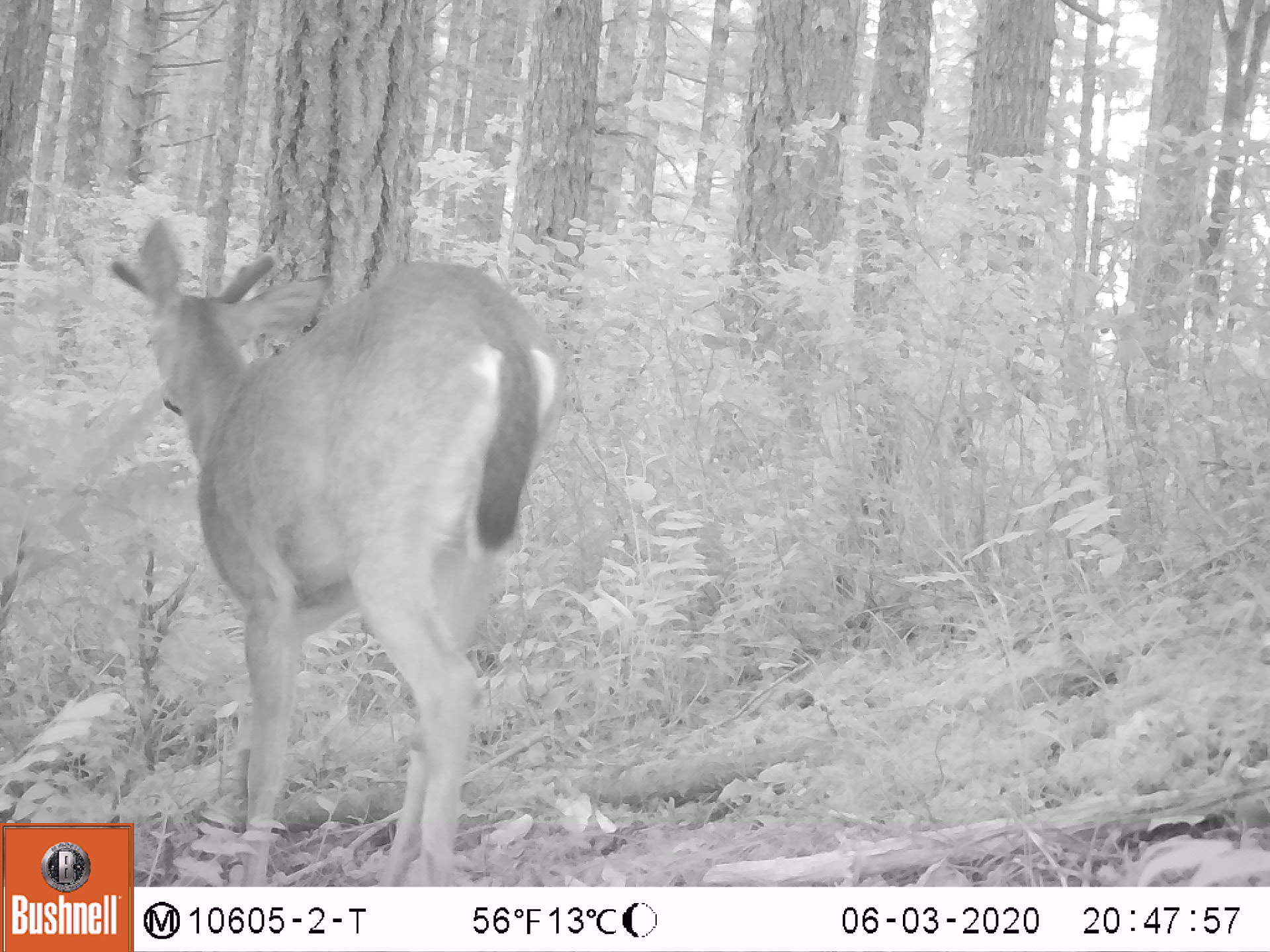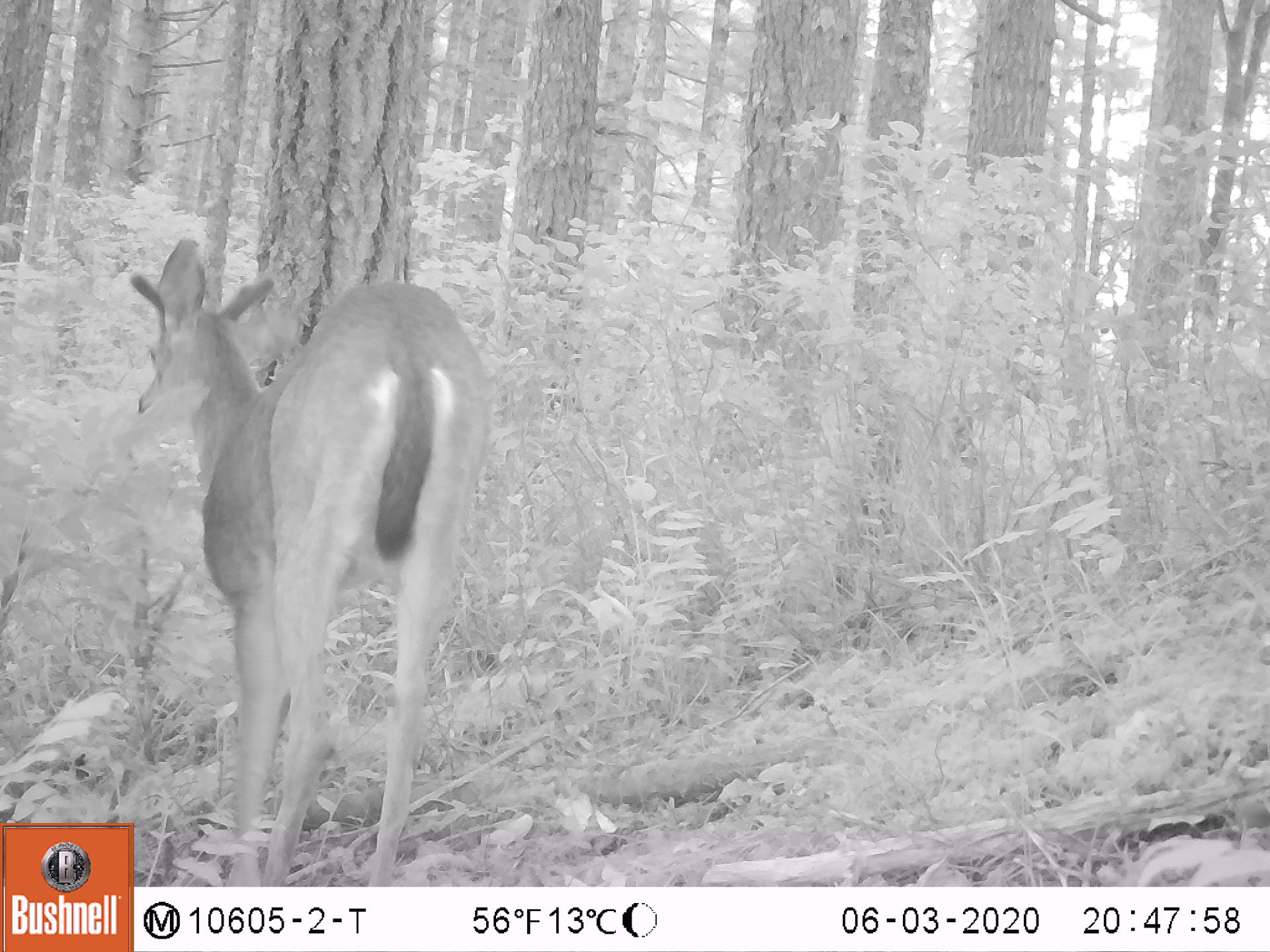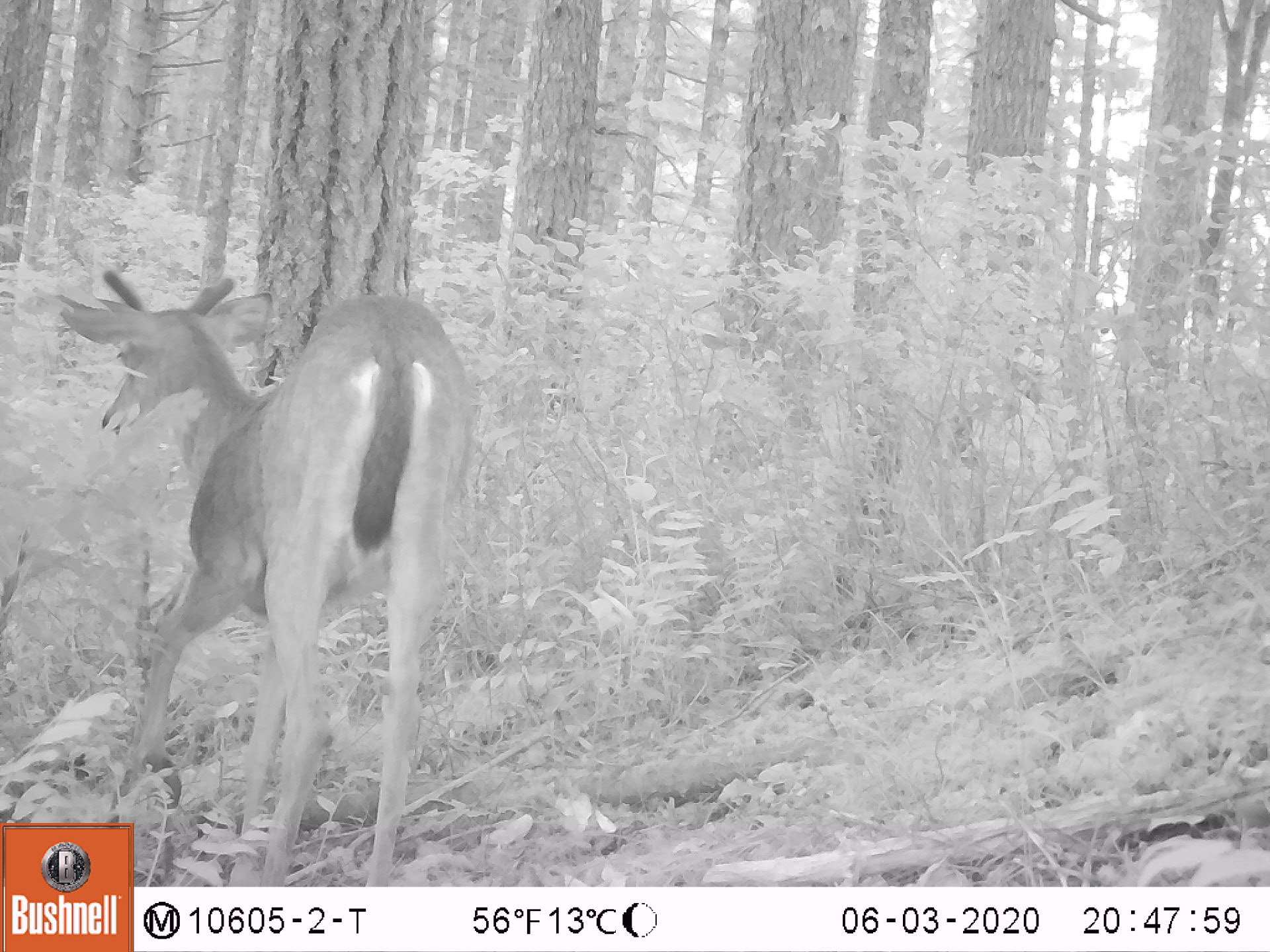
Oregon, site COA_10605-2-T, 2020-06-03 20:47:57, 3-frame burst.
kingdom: Animalia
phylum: Chordata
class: Mammalia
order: Artiodactyla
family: Cervidae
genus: Odocoileus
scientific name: Odocoileus hemionus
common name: black-tailed deer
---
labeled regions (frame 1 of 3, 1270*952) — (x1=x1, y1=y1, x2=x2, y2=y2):
black-tailed deer: (x1=93, y1=206, x2=565, y2=812)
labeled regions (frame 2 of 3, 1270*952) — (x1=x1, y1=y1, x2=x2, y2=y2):
black-tailed deer: (x1=117, y1=234, x2=490, y2=818)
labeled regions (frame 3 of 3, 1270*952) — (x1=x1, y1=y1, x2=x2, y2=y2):
black-tailed deer: (x1=47, y1=254, x2=475, y2=809)